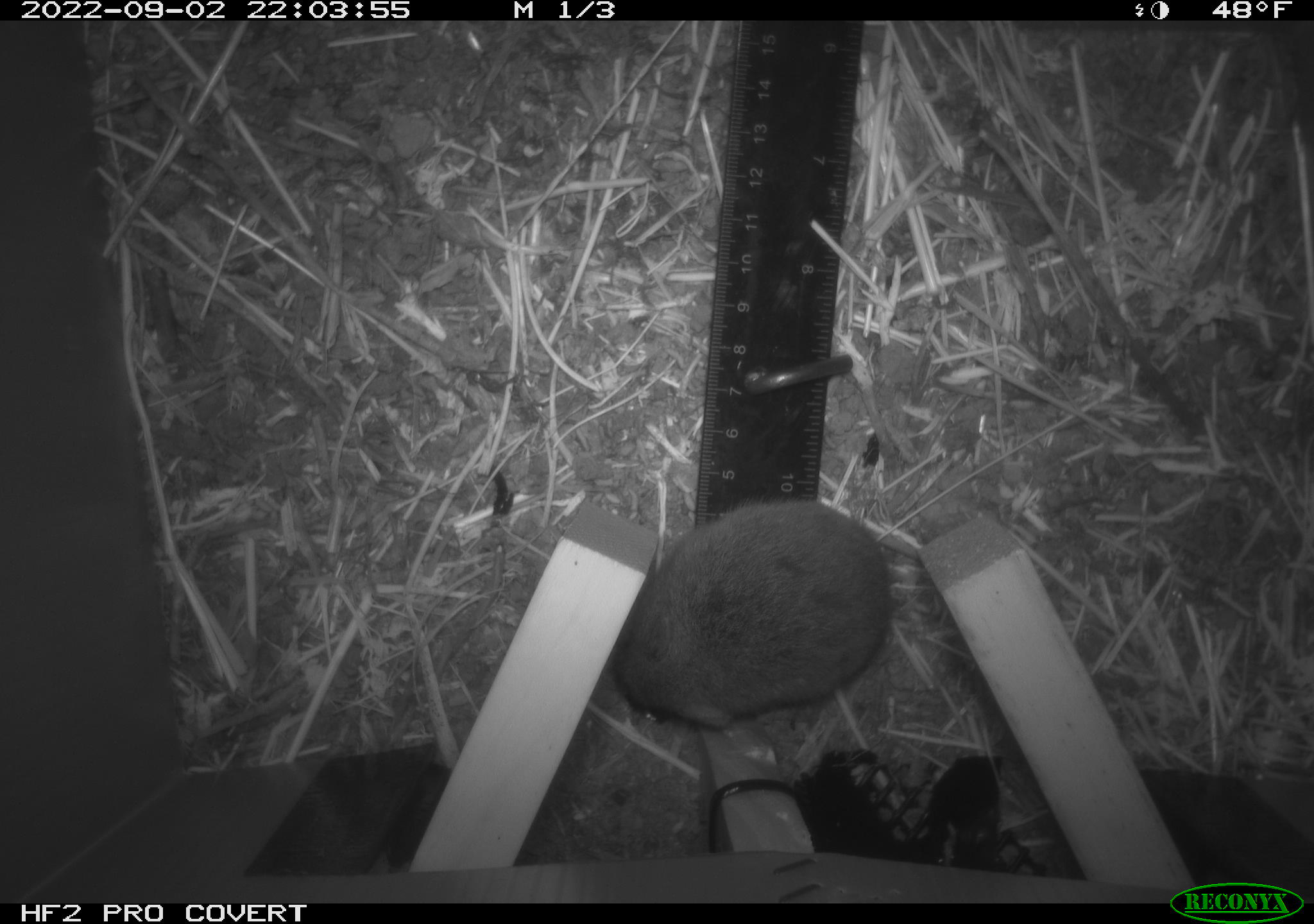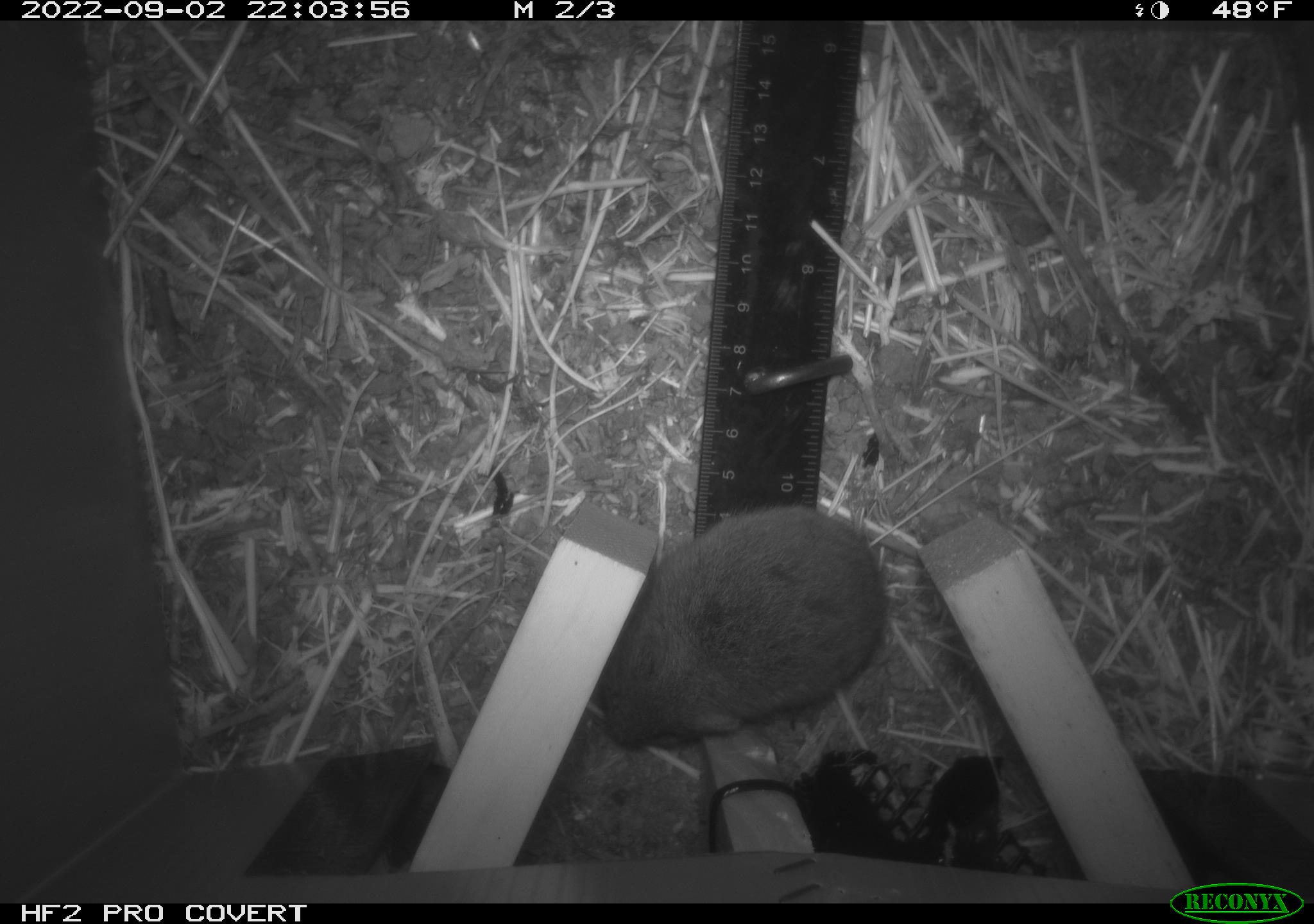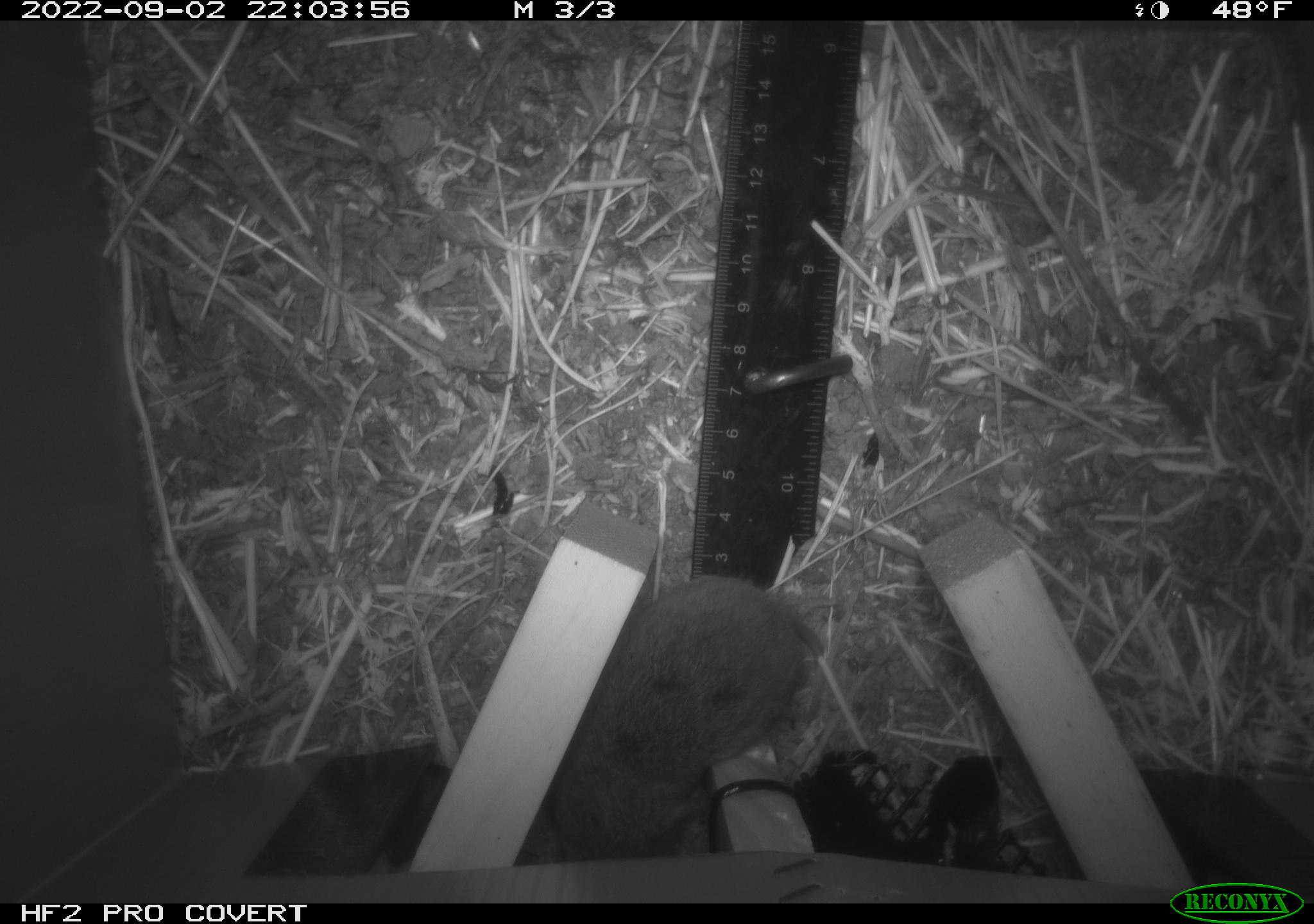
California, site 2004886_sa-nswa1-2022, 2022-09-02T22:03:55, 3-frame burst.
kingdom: Animalia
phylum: Chordata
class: Mammalia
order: Rodentia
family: Cricetidae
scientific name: Cricetidae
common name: hamsters, voles, lemmings, and allies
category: cricetidae family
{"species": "cricetidae family (hamsters, voles, lemmings, and allies) (Cricetidae)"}